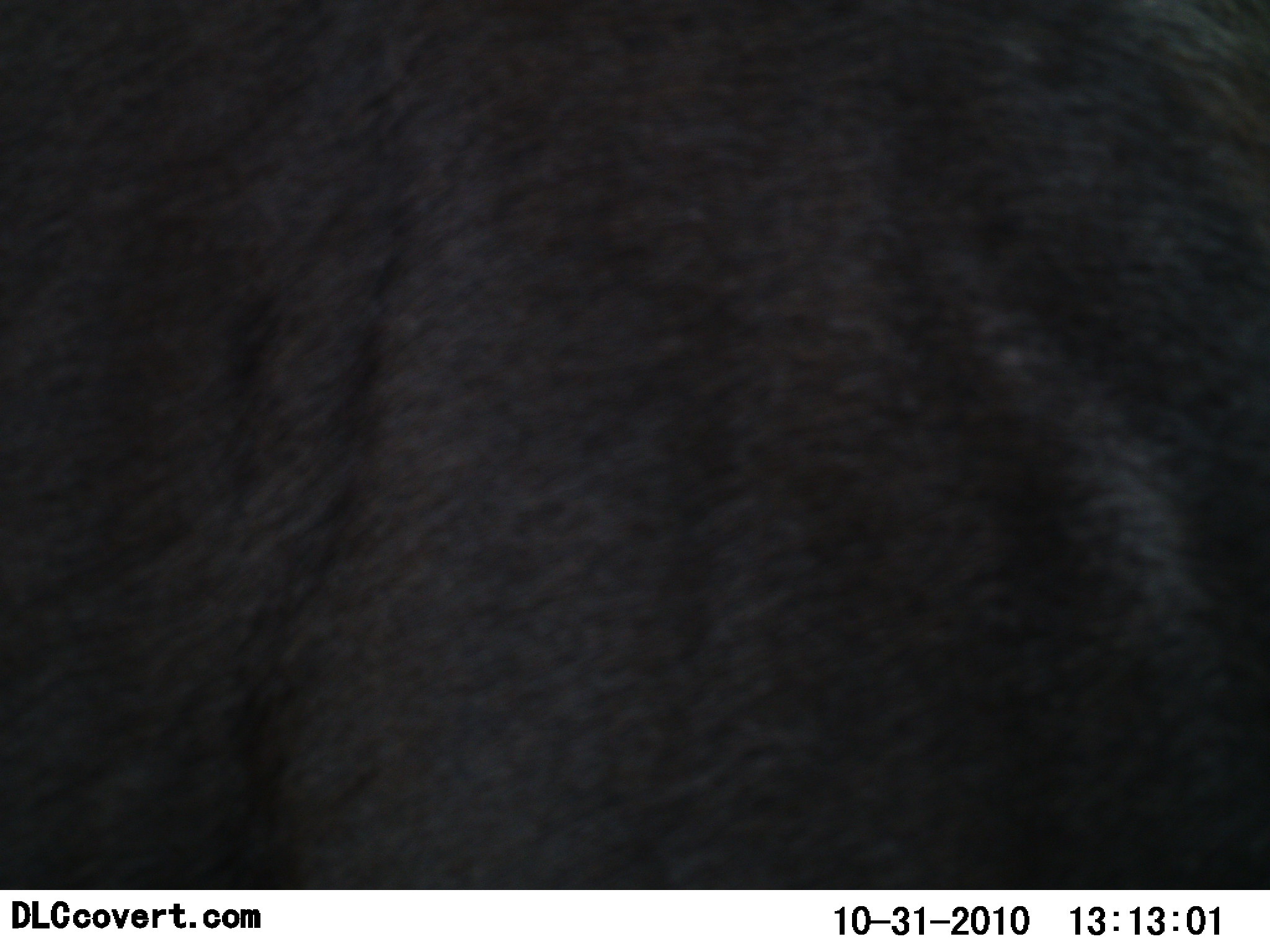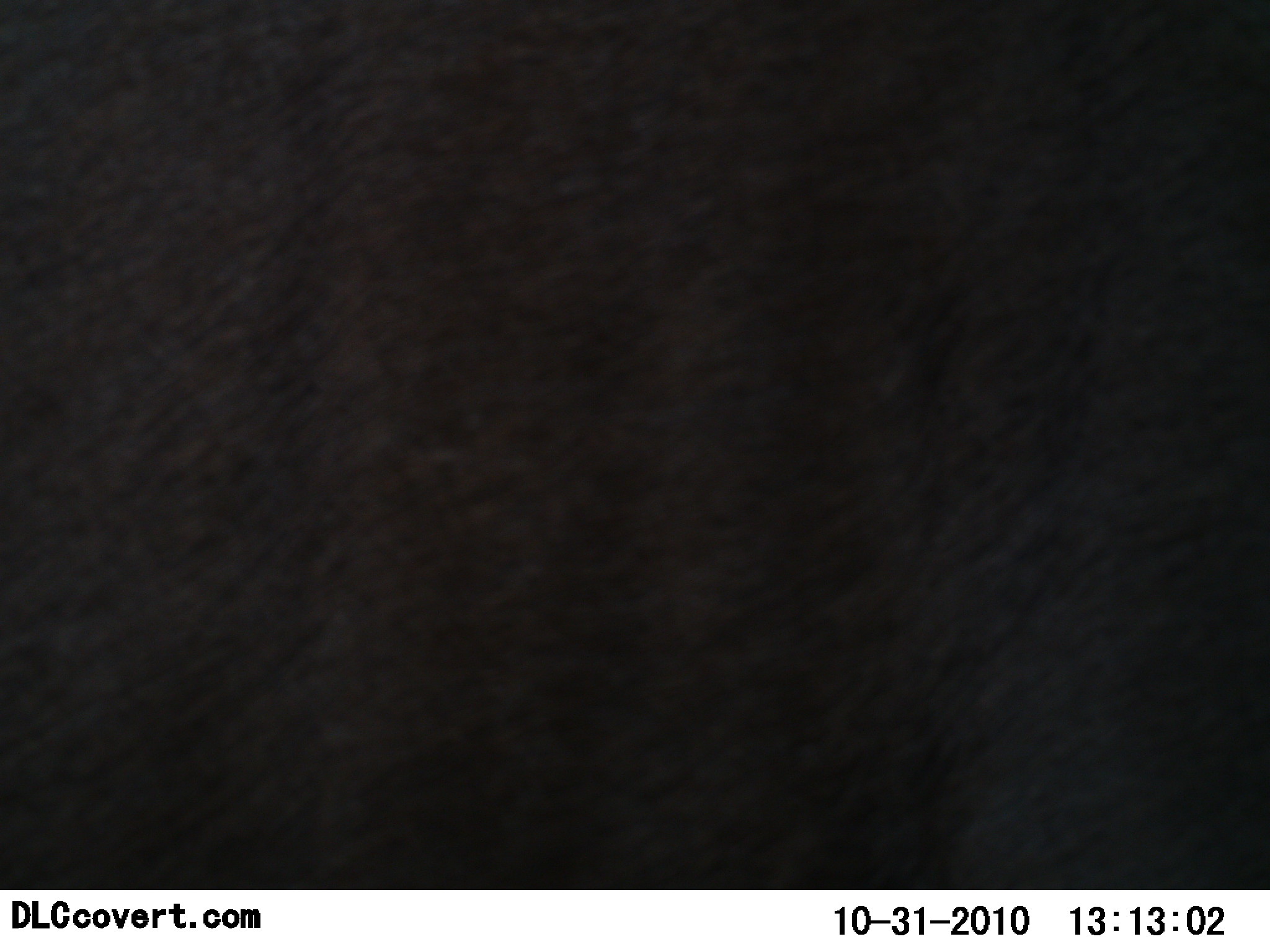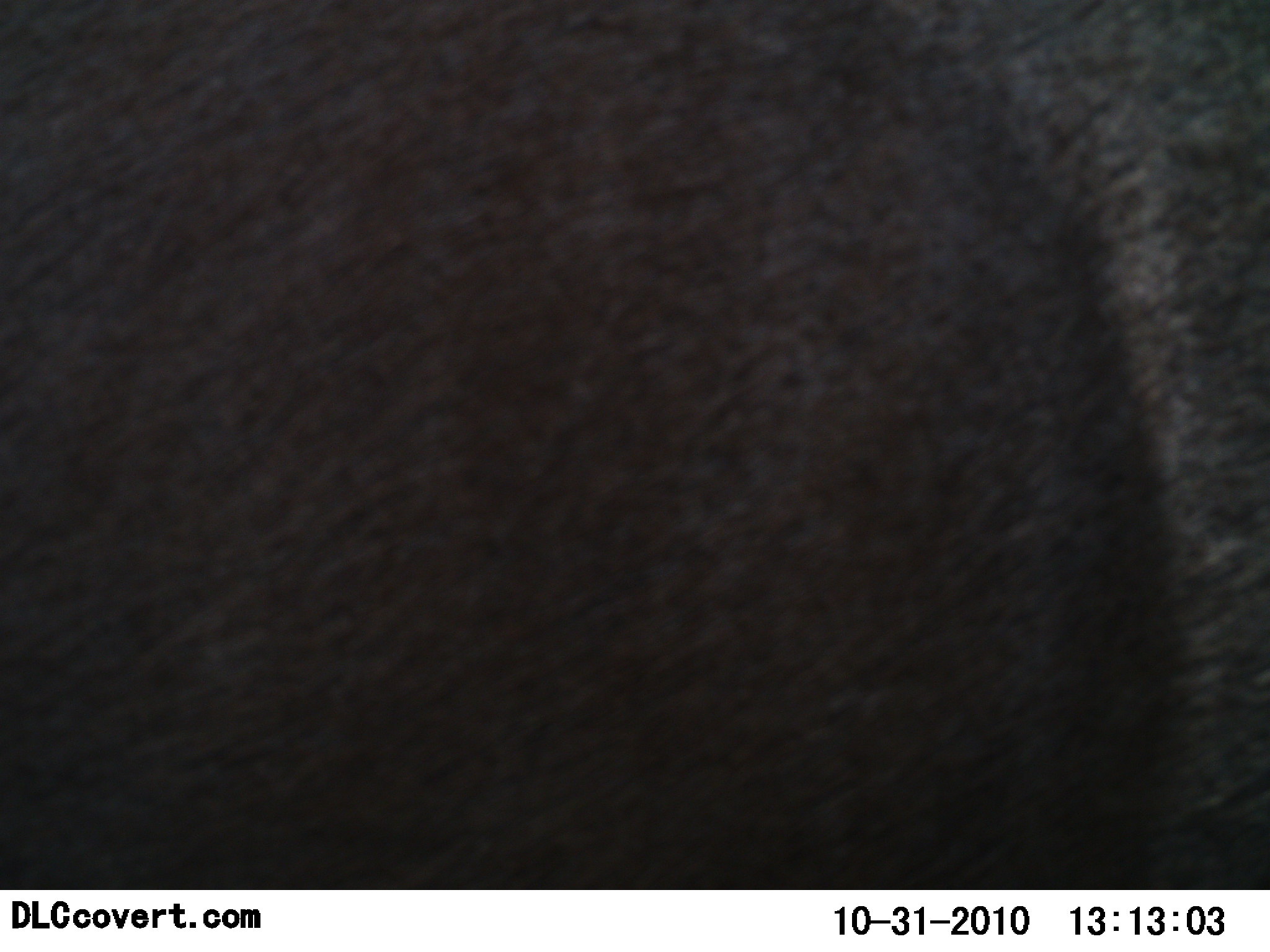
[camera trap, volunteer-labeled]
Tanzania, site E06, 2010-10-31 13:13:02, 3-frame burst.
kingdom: Animalia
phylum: Chordata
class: Mammalia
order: Artiodactyla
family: Bovidae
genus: Connochaetes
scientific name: Connochaetes taurinus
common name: blue wildebeest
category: wildebeest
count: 1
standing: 88%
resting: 0%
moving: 25%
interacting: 0%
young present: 0%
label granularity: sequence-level